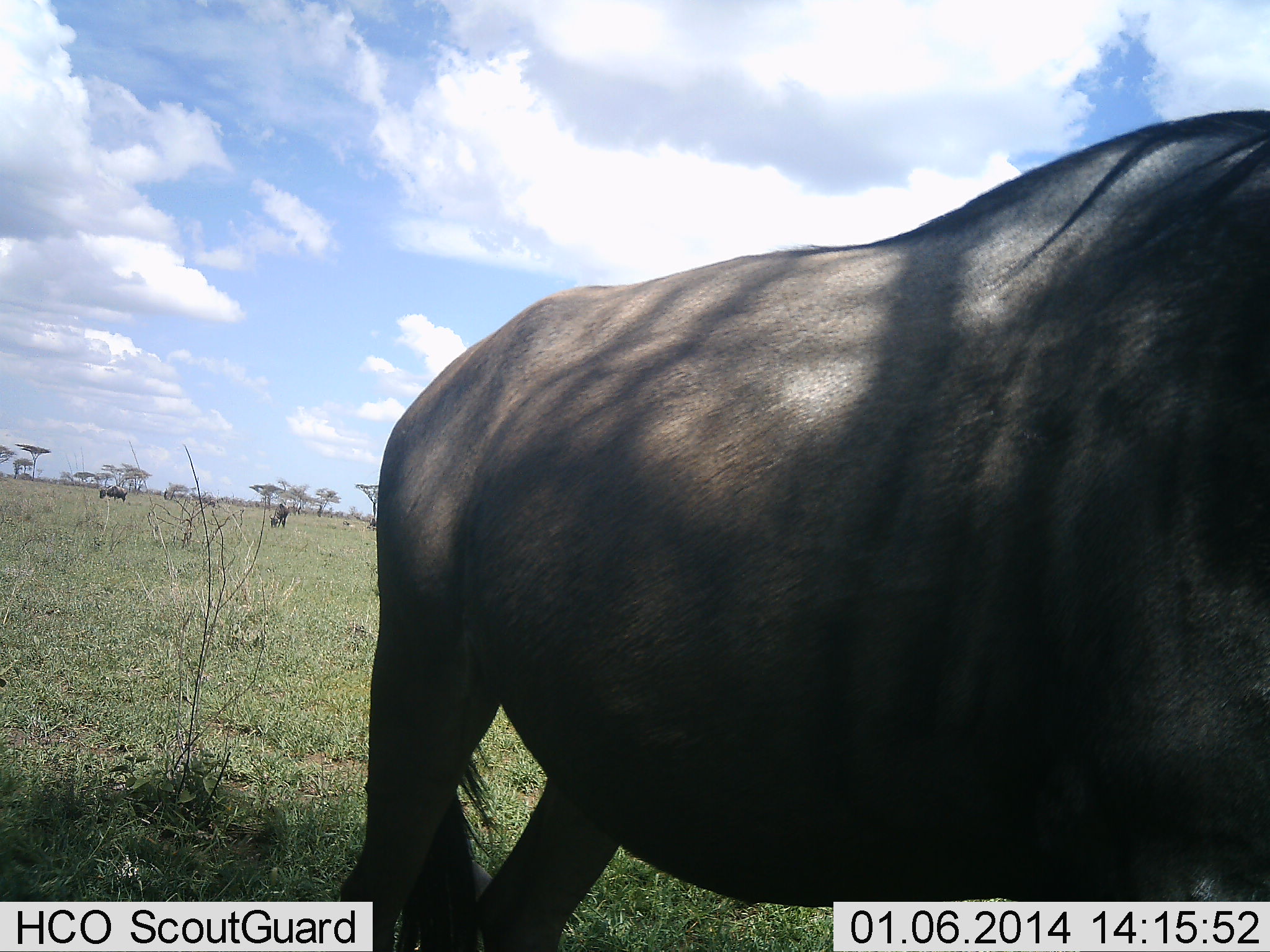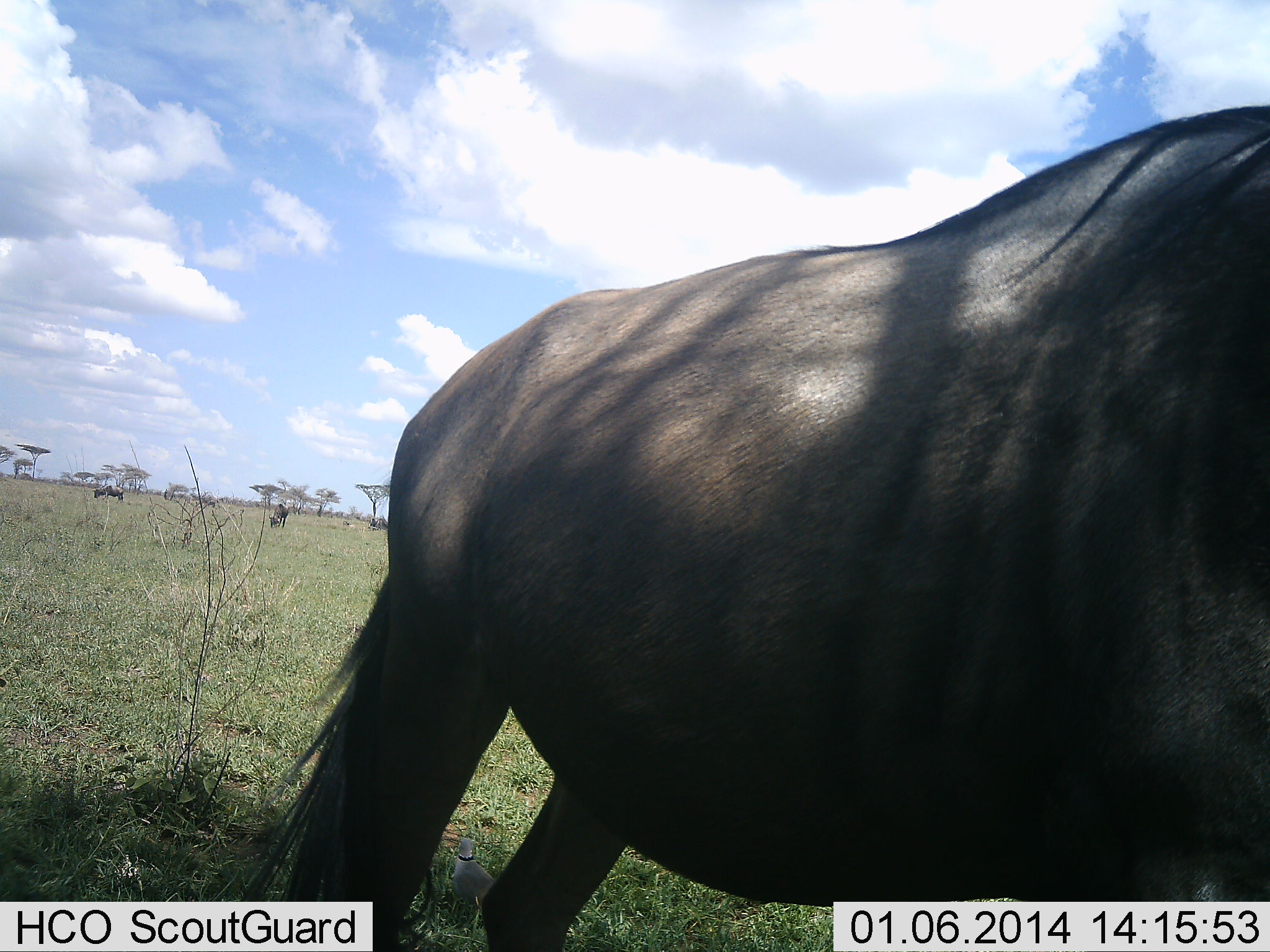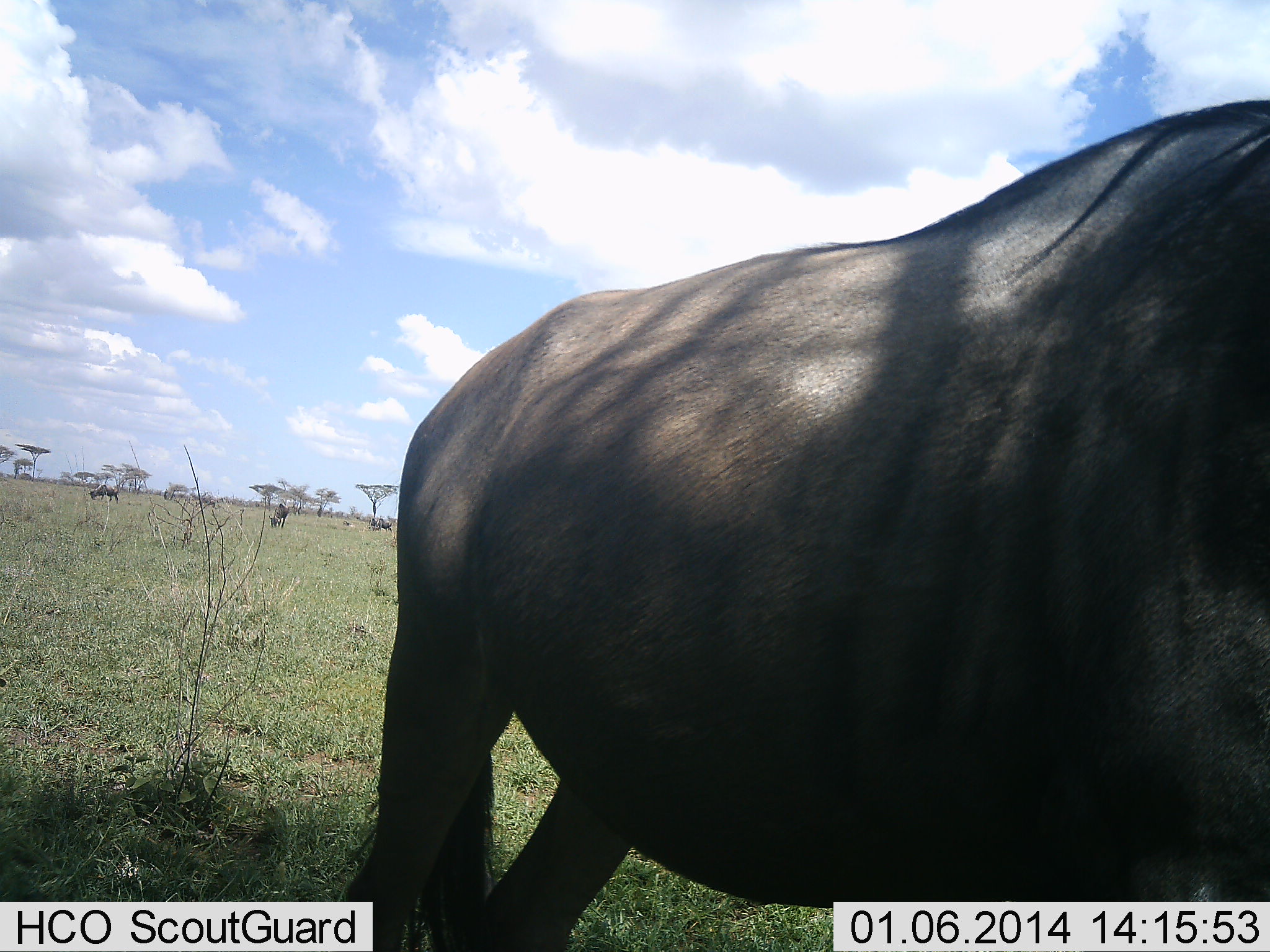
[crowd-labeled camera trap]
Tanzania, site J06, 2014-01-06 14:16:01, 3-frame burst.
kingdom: Animalia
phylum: Chordata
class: Mammalia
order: Artiodactyla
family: Bovidae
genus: Connochaetes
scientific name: Connochaetes taurinus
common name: blue wildebeest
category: wildebeest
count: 4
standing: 100%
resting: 20%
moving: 10%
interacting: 0%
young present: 10%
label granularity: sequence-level